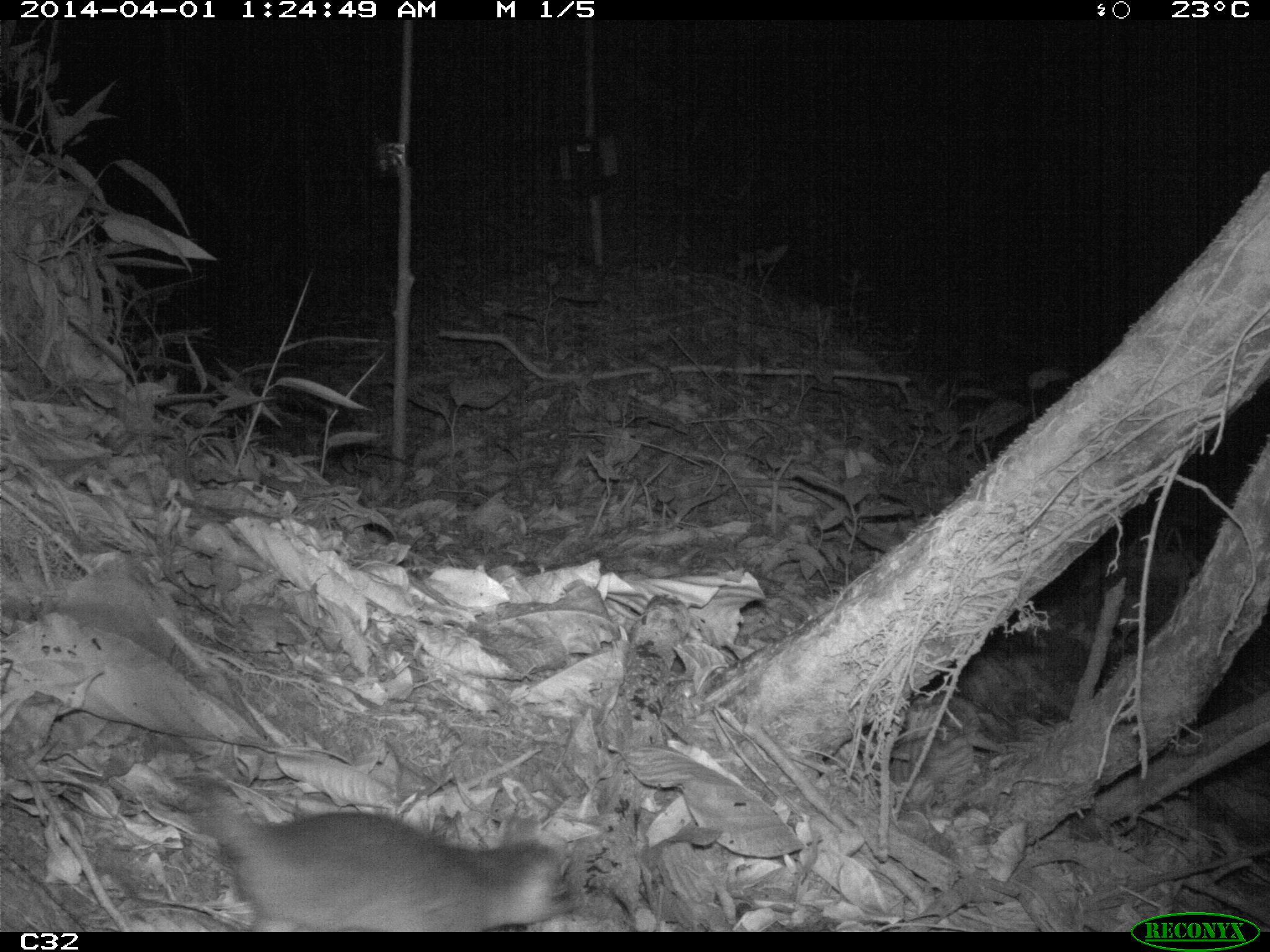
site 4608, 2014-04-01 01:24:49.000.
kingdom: Animalia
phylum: Chordata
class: Mammalia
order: Didelphimorphia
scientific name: Didelphimorphia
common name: opossum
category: unknown opossum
Unknown opossum (opossum) (Didelphimorphia), count 1, age adult, sex female.